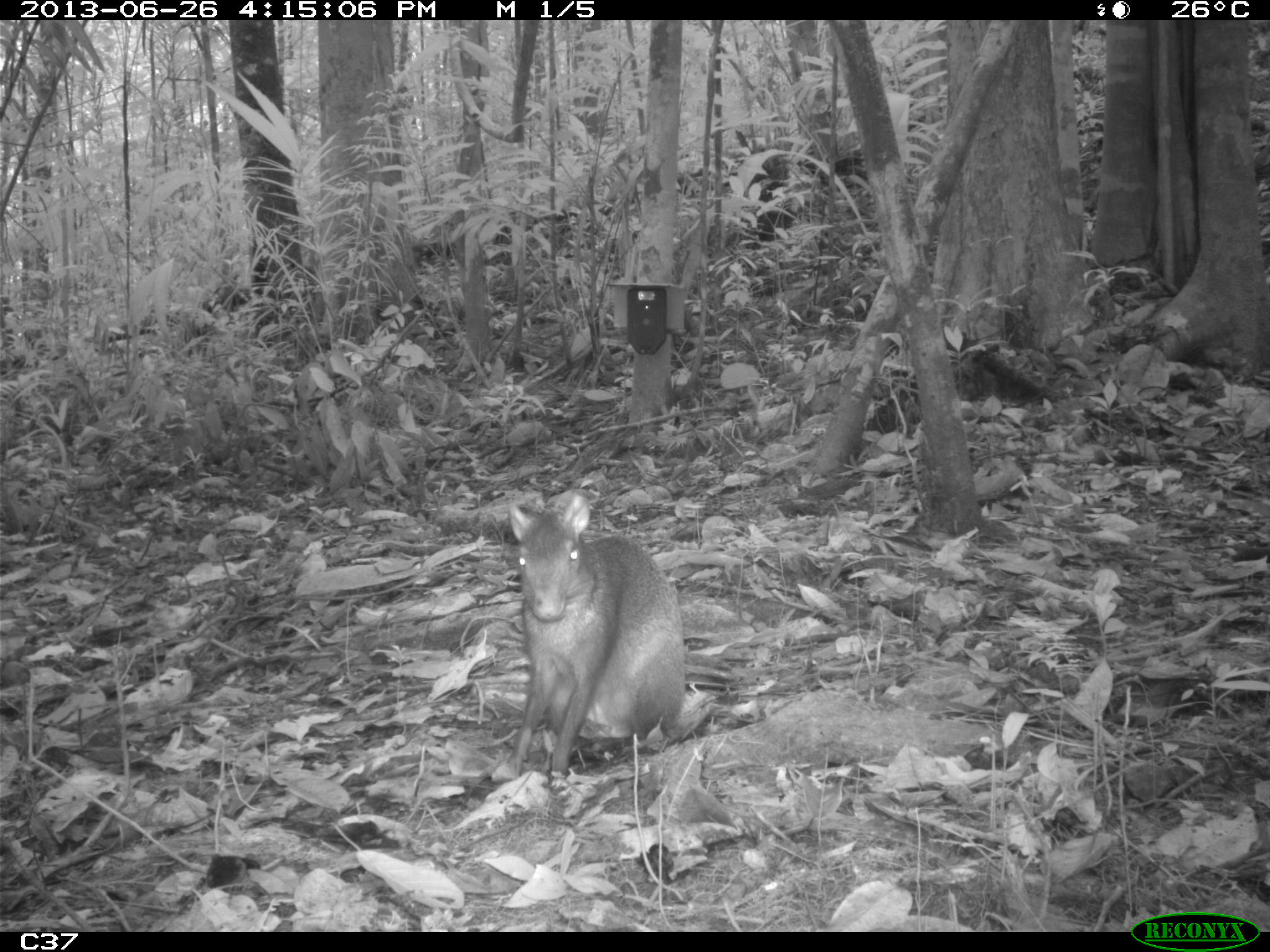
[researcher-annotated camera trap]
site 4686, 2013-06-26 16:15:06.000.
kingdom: Animalia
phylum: Chordata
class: Mammalia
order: Rodentia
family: Dasyproctidae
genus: Dasyprocta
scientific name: Dasyprocta leporina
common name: red-rumped agouti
Dasyprocta leporina (red-rumped agouti), count 1, age adult.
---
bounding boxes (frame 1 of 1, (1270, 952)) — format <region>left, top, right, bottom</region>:
dasyprocta leporina: <region>503, 493, 706, 781</region>